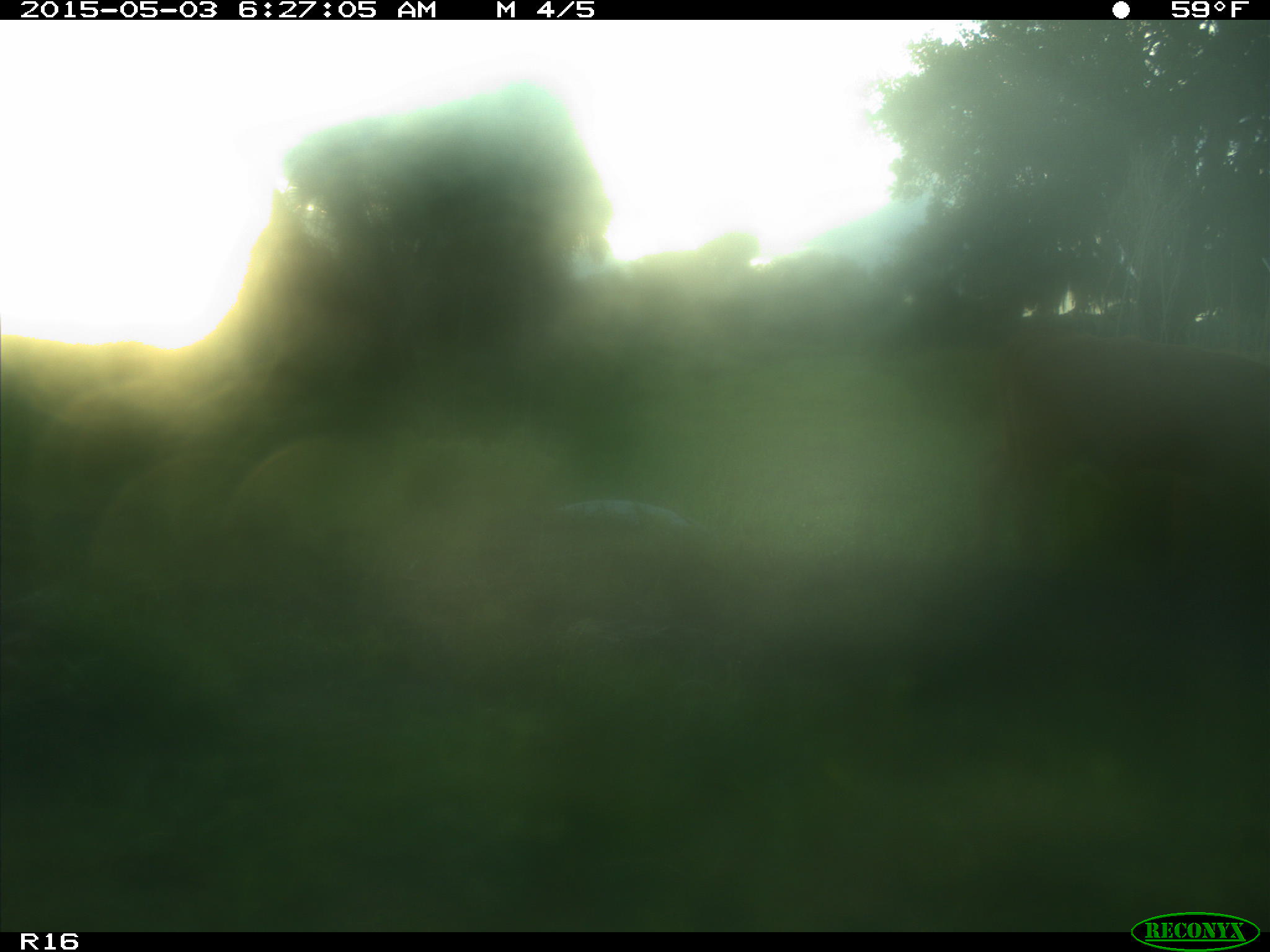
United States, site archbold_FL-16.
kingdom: Animalia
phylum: Chordata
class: Mammalia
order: Artiodactyla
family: Bovidae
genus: Bos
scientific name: Bos taurus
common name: domestic cow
Bos taurus (domestic cow).